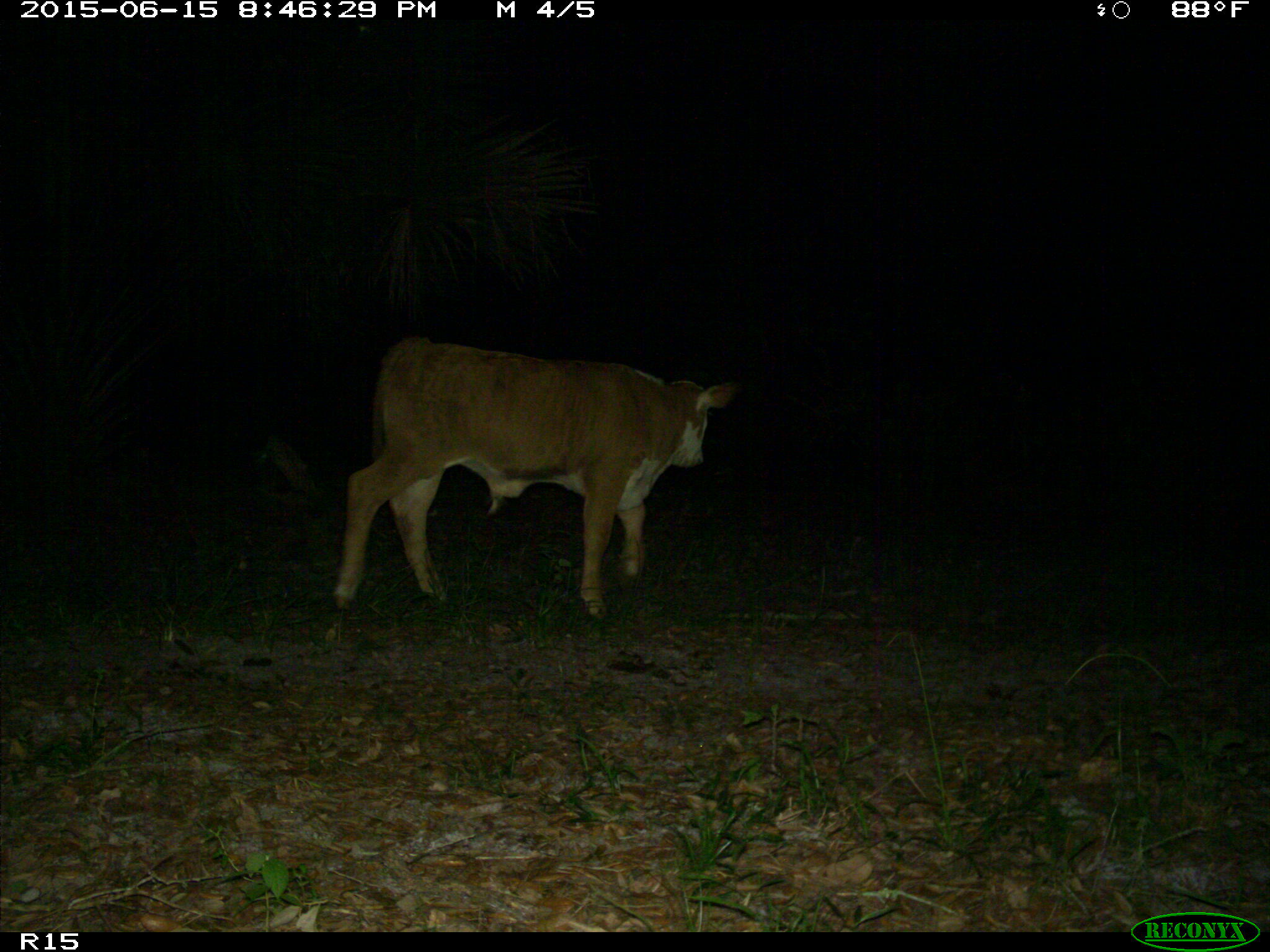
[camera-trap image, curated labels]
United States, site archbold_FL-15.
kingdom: Animalia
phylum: Chordata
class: Mammalia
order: Artiodactyla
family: Bovidae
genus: Bos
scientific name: Bos taurus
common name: domestic cow